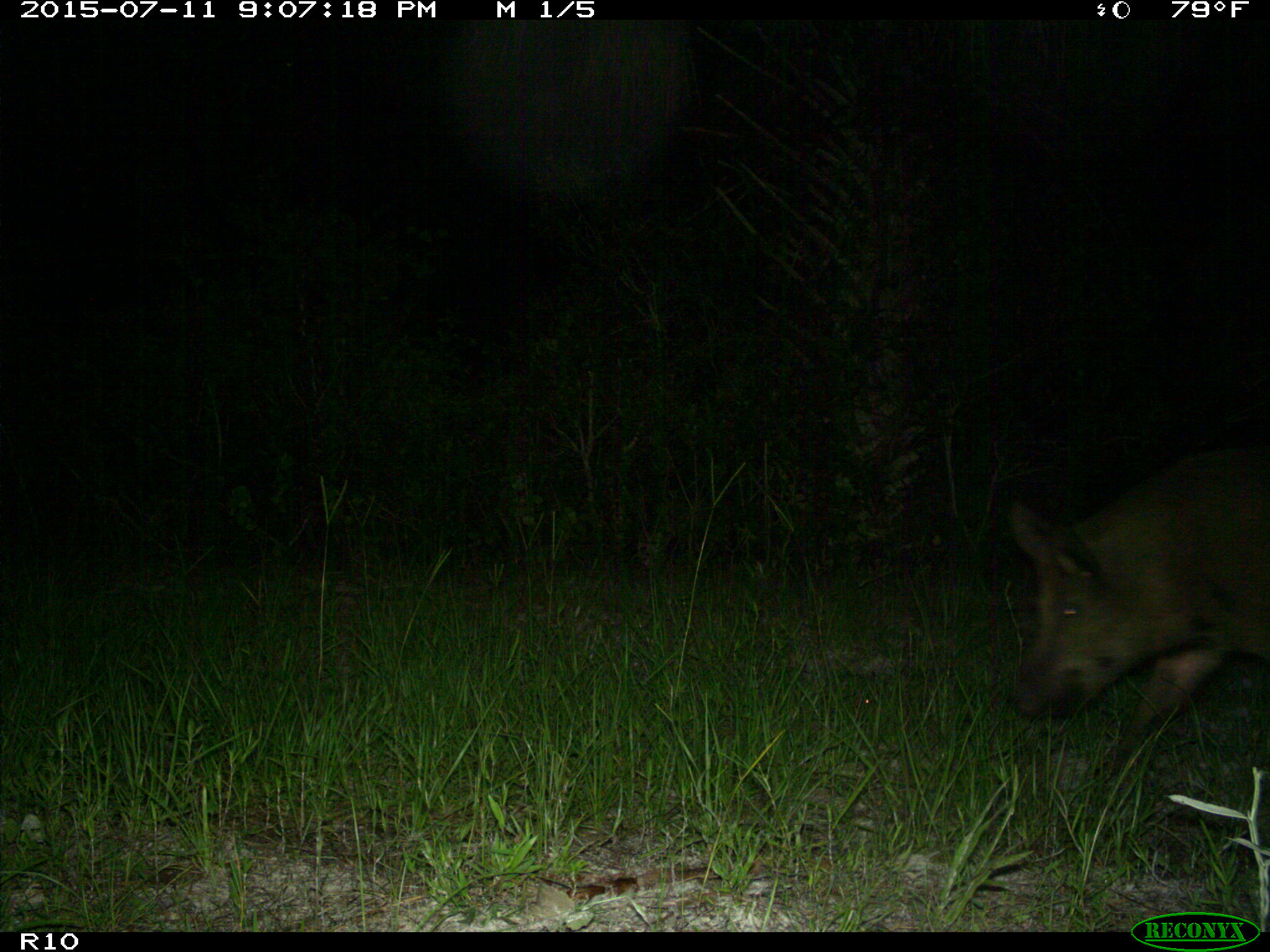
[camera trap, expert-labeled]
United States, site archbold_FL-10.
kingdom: Animalia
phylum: Chordata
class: Mammalia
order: Artiodactyla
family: Suidae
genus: Sus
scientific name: Sus scrofa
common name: wild boar